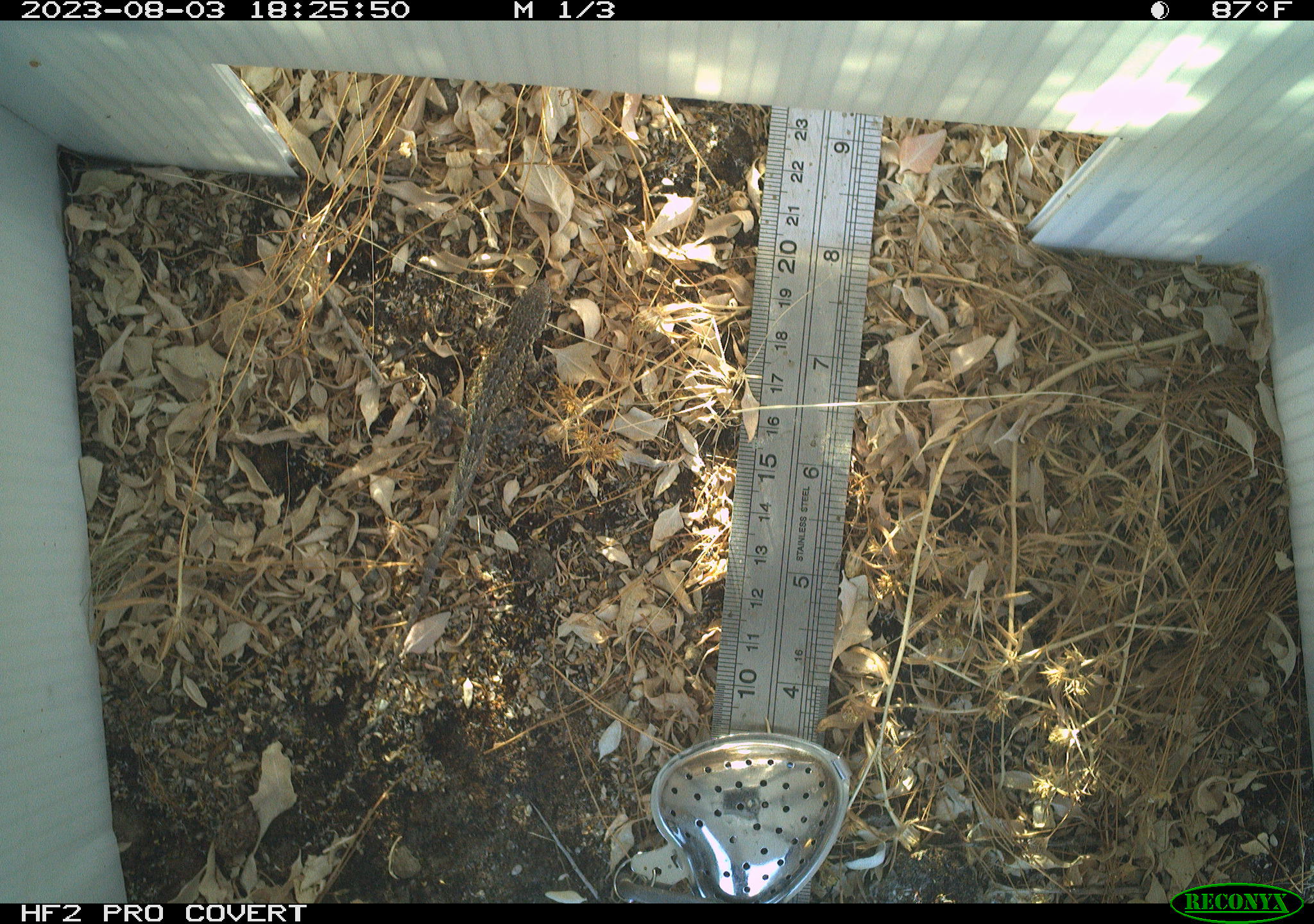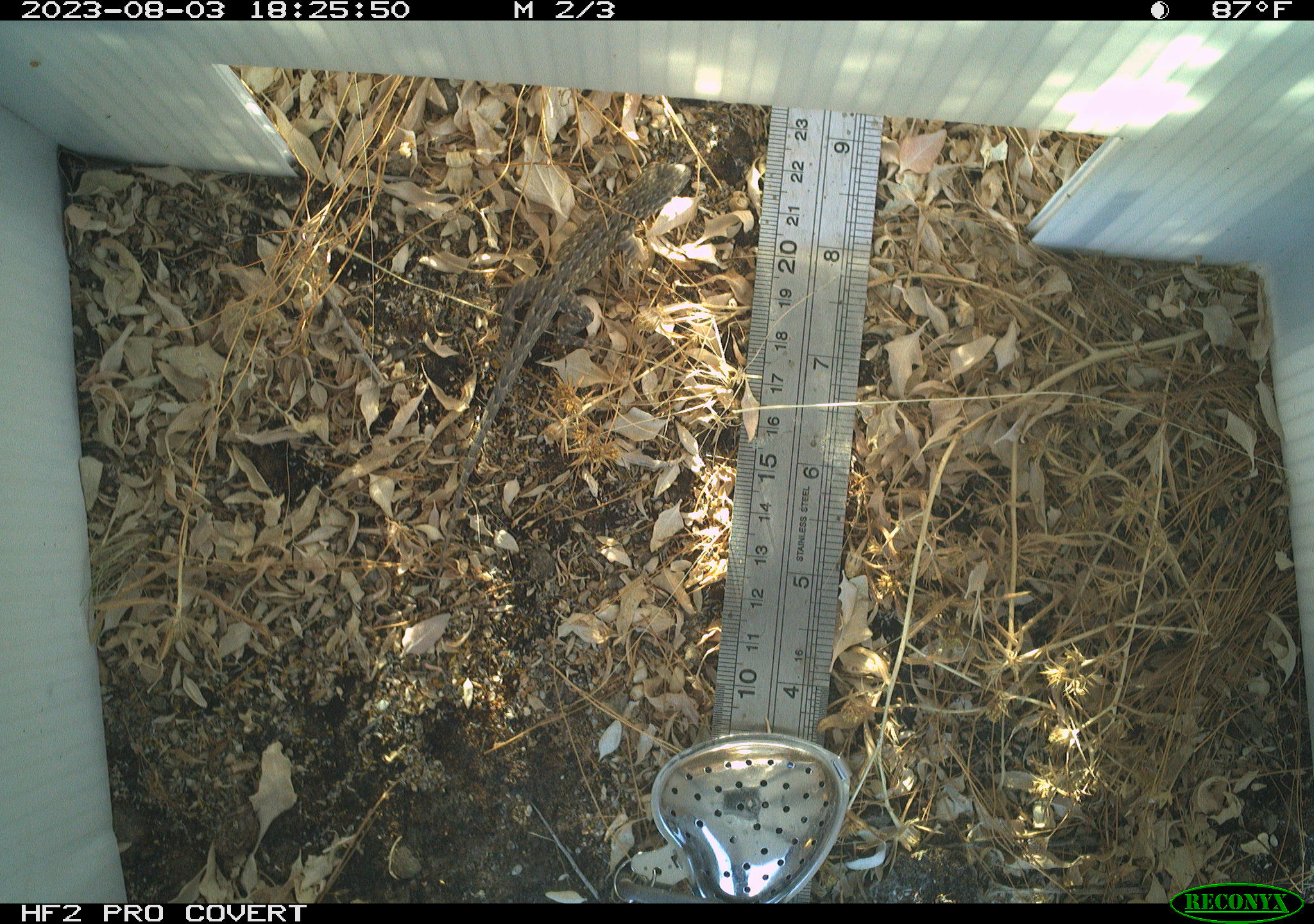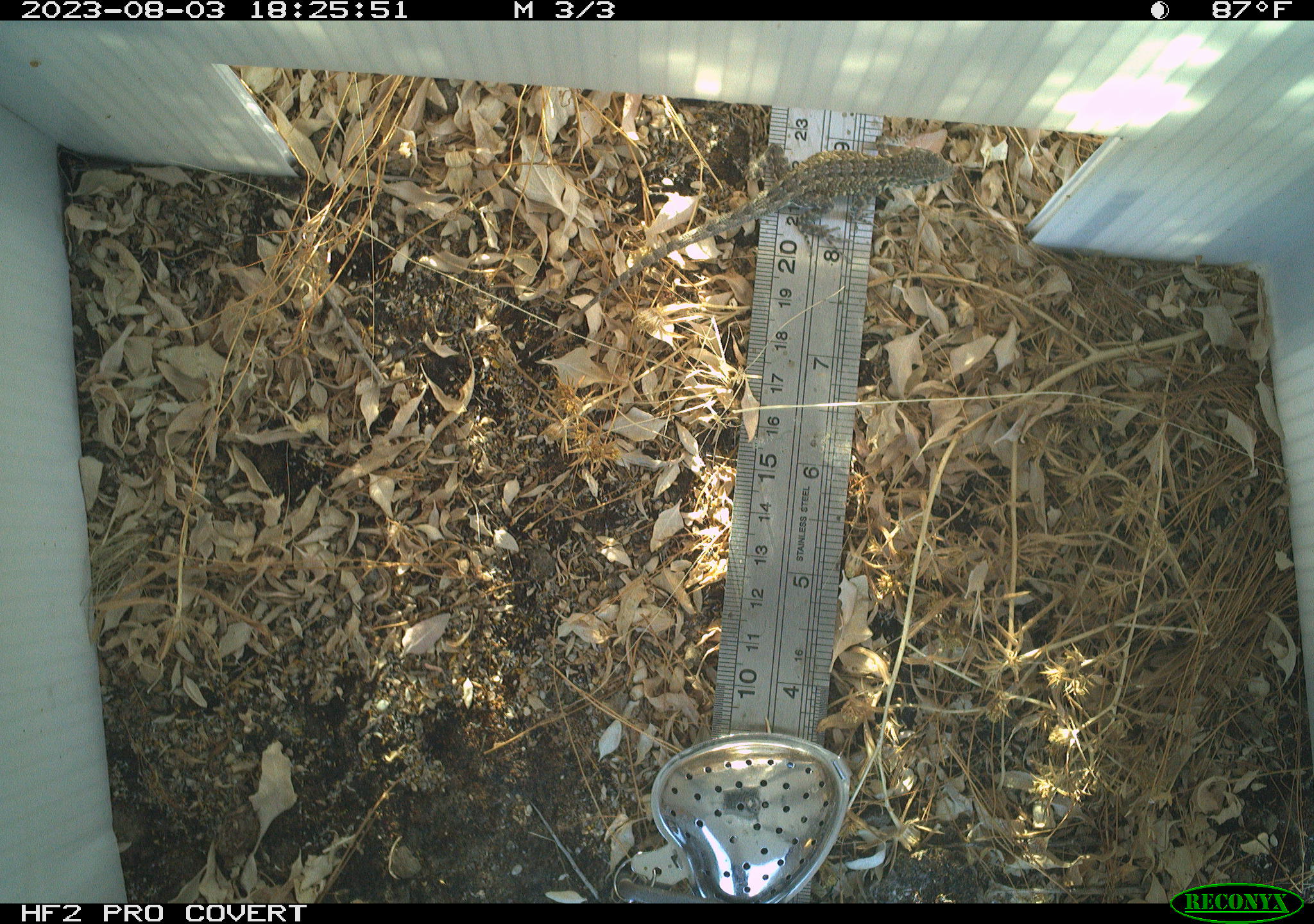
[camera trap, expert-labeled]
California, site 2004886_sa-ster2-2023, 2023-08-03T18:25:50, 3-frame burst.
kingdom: Animalia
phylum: Chordata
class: Reptilia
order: Squamata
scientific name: Squamata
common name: lizards and snakes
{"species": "lizards and snakes (Squamata)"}